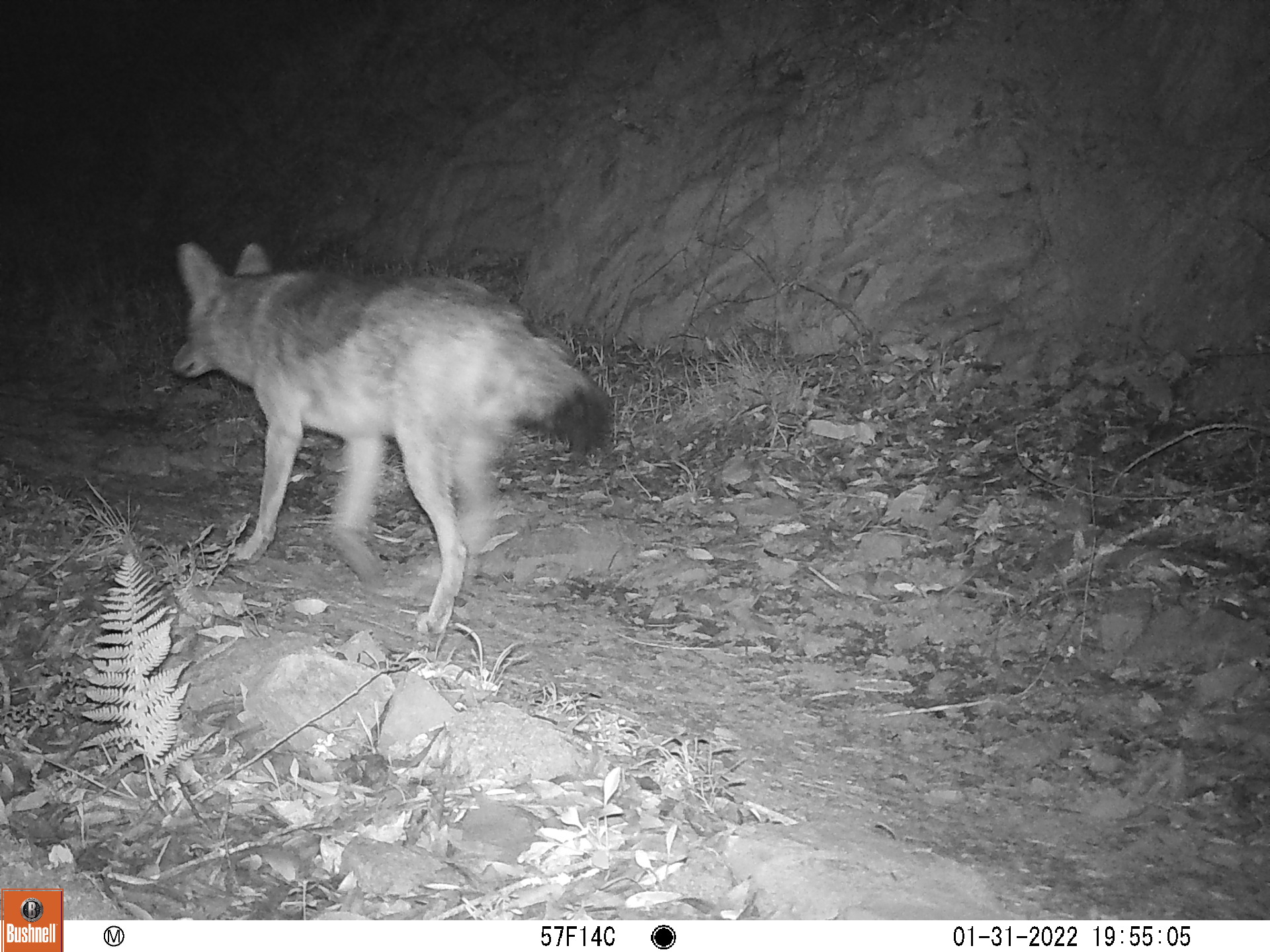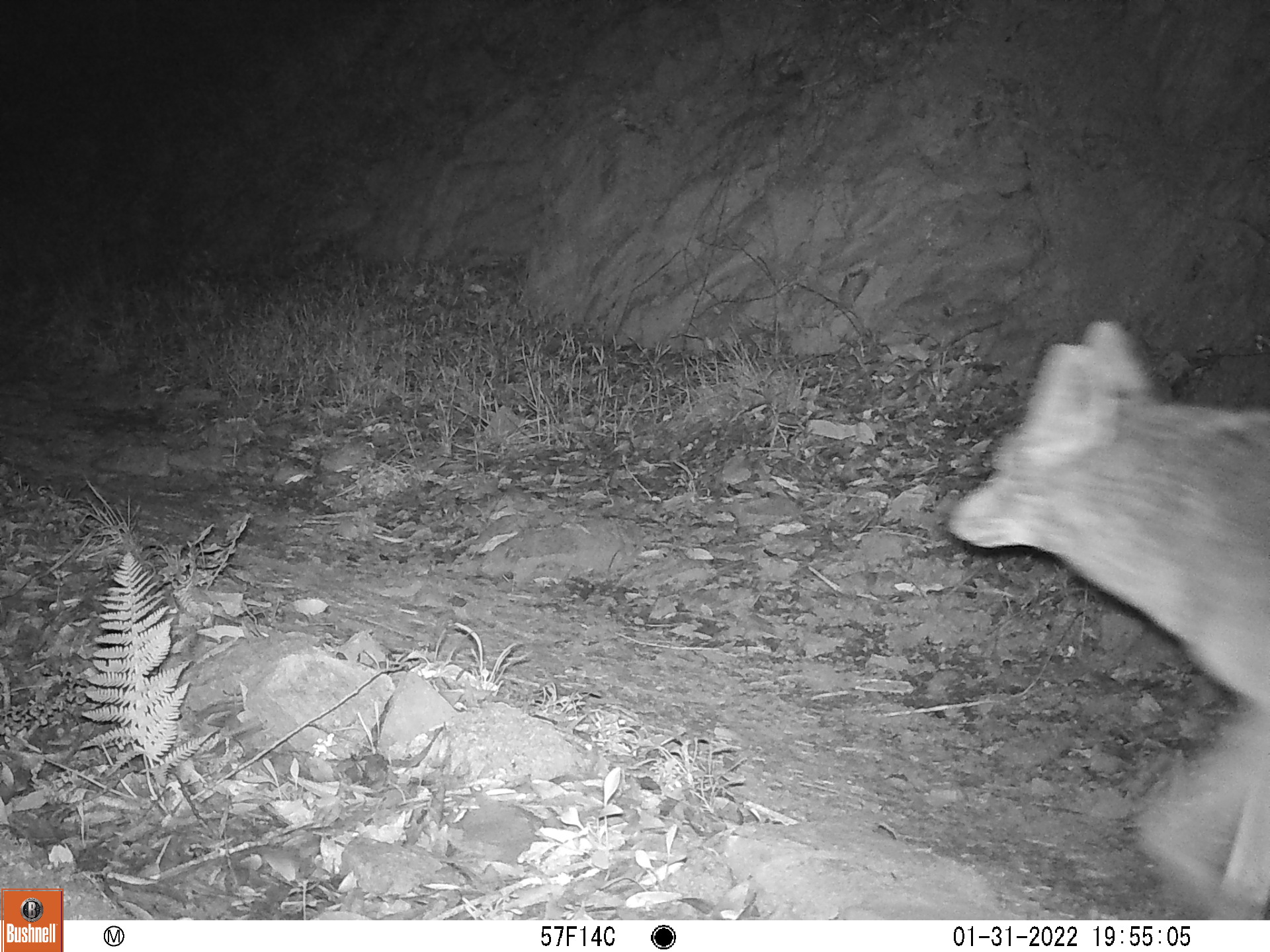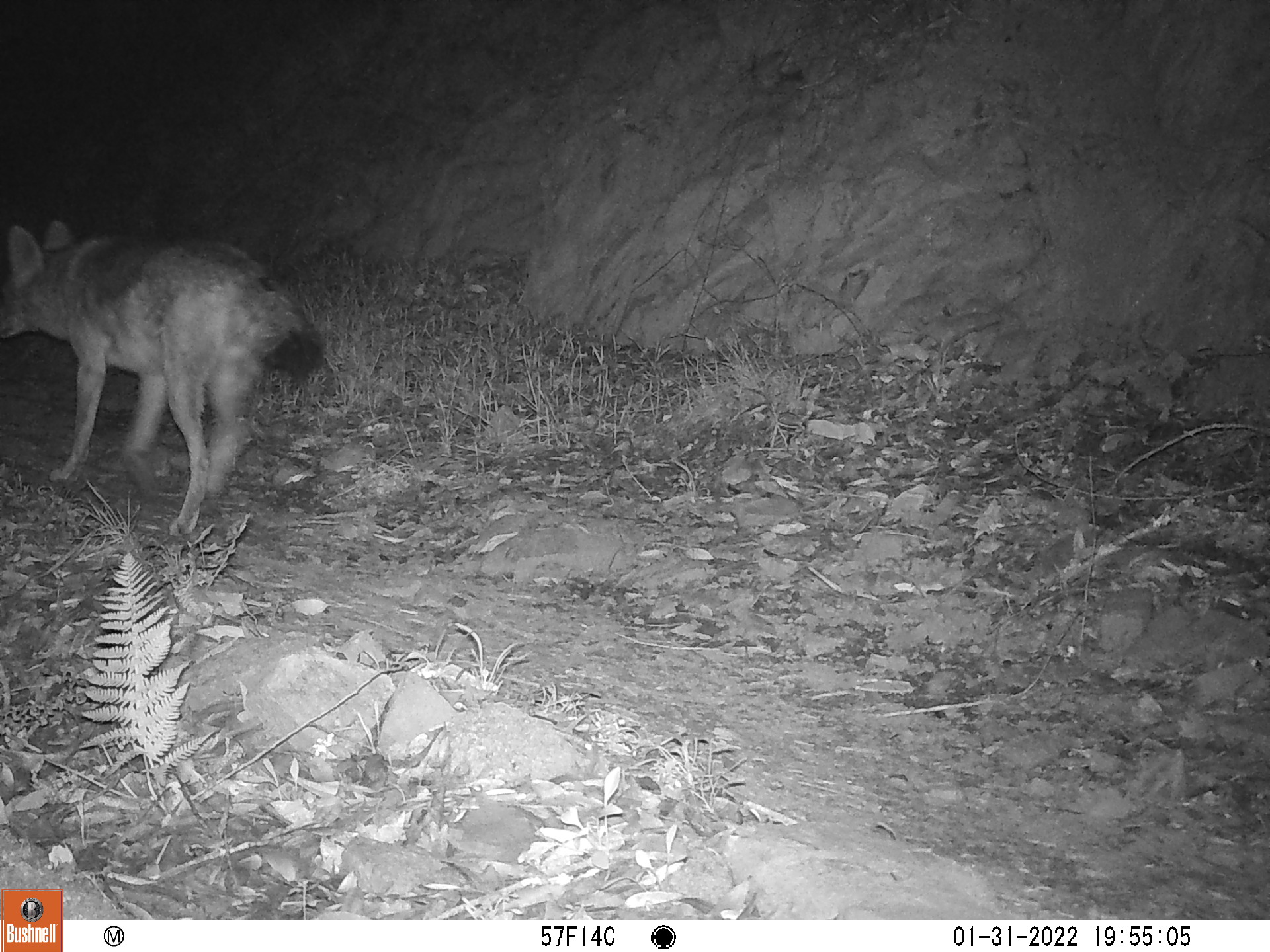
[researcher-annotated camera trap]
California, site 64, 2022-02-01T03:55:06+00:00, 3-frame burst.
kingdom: Animalia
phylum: Chordata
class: Mammalia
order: Carnivora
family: Canidae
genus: Canis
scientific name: Canis latrans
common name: coyote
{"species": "coyote (Canis latrans)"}